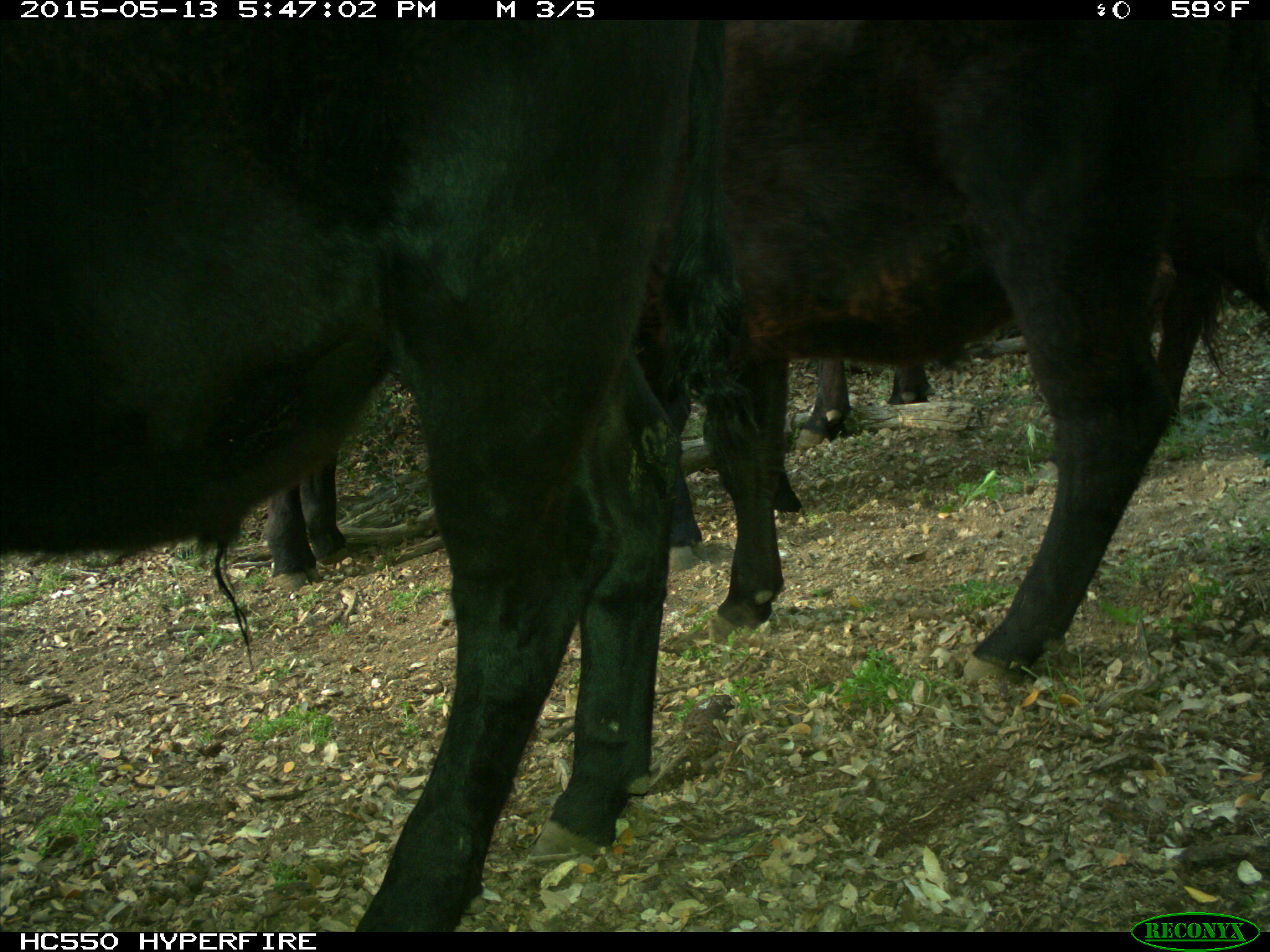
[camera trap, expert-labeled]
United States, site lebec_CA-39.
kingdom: Animalia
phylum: Chordata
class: Mammalia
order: Artiodactyla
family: Bovidae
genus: Bos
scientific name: Bos taurus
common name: domestic cow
Bos taurus (domestic cow).